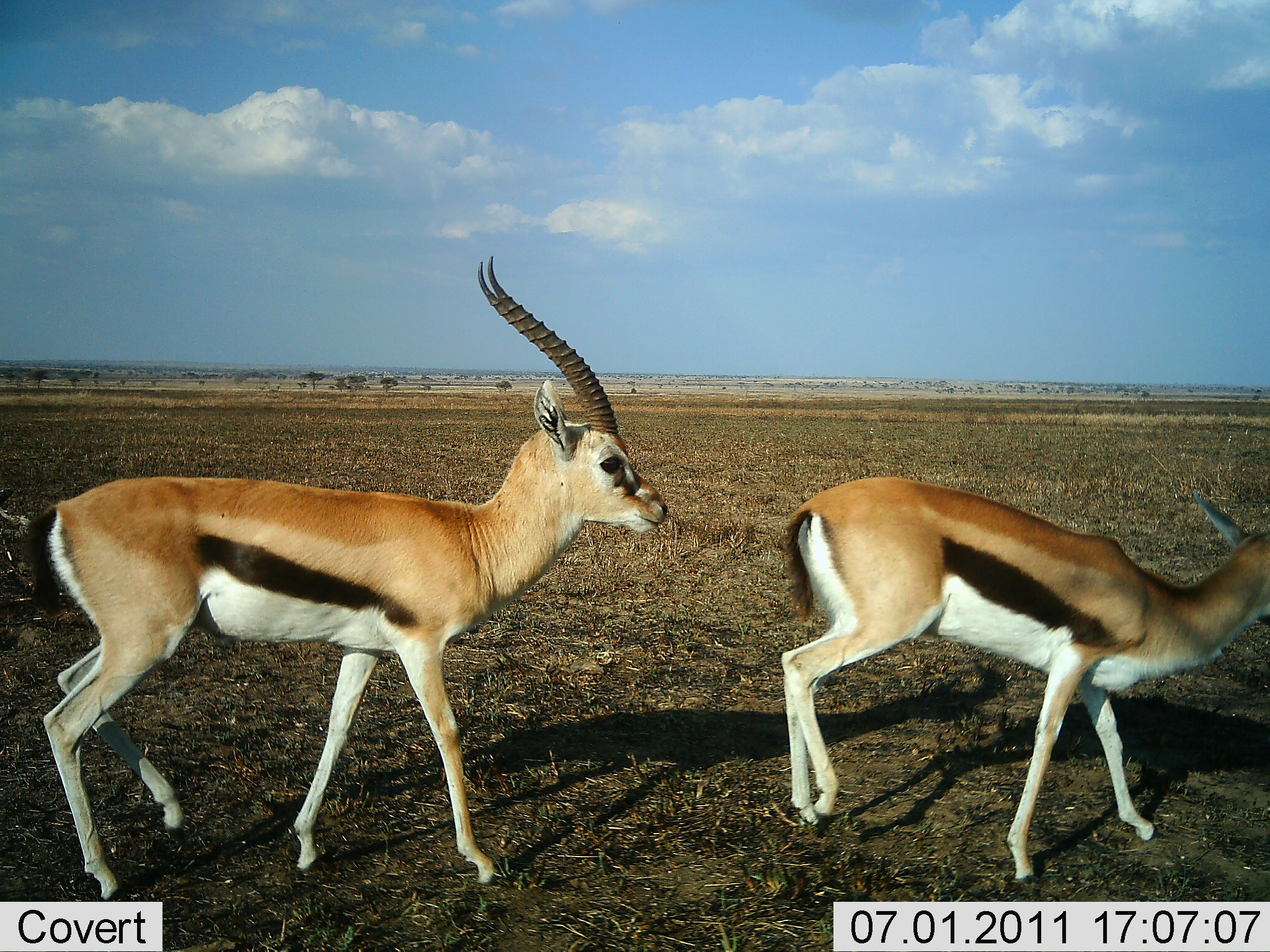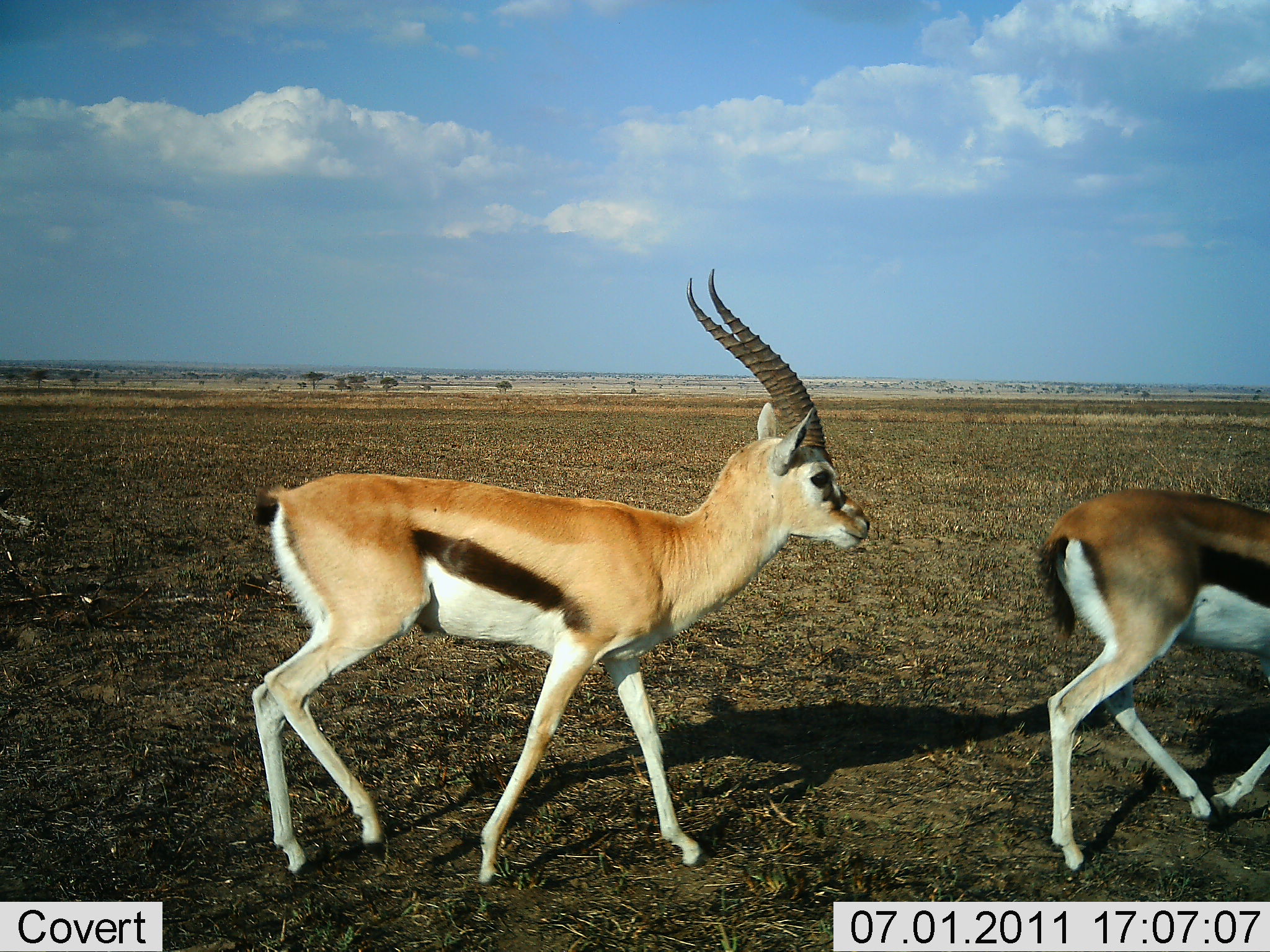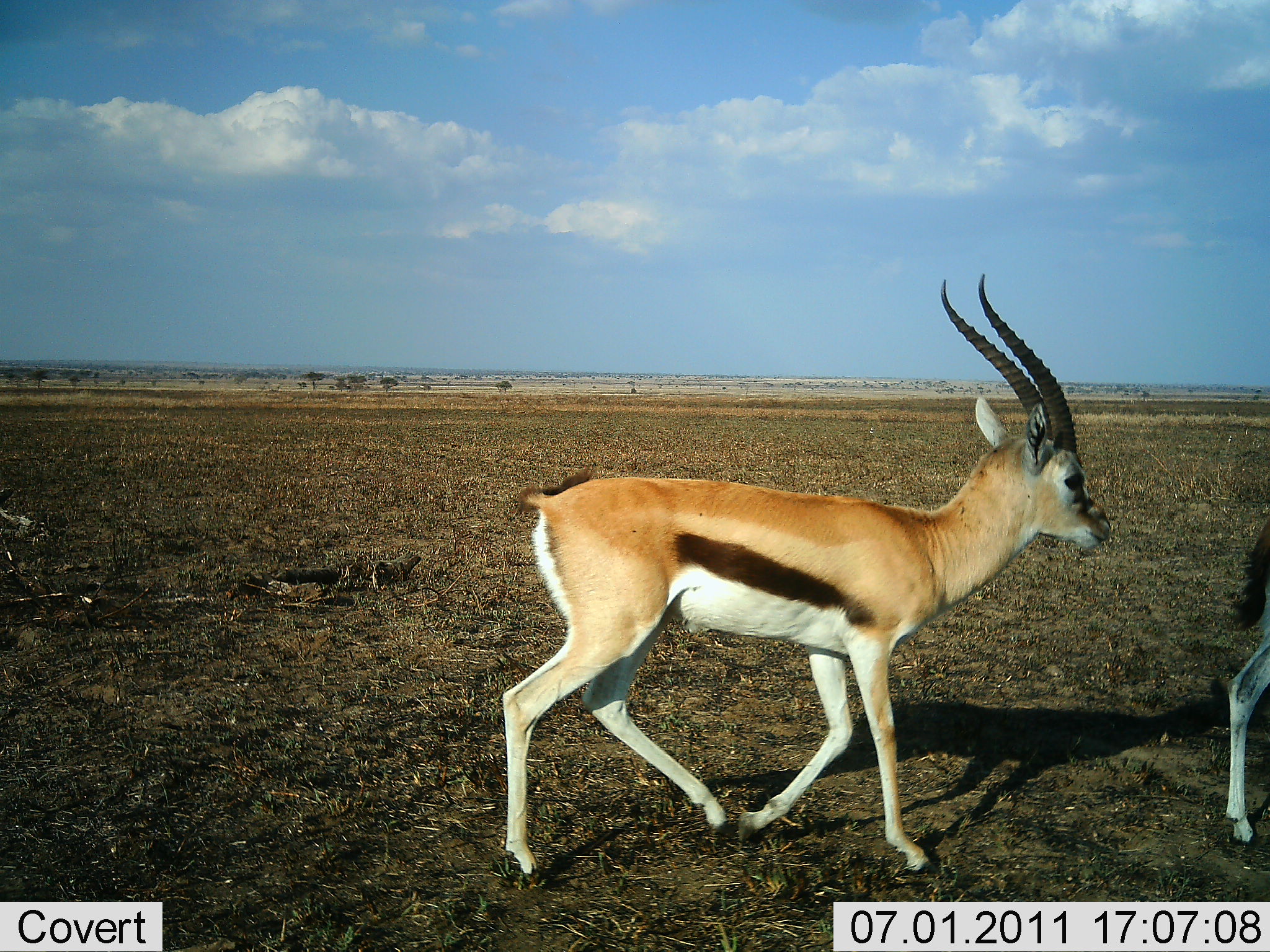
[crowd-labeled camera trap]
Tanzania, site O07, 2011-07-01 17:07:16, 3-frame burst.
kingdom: Animalia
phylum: Chordata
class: Mammalia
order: Artiodactyla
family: Bovidae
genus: Eudorcas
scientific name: Eudorcas thomsonii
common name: thomson's gazelle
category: gazellethomsons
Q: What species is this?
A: Gazellethomsons (thomson's gazelle) (Eudorcas thomsonii).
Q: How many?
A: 2.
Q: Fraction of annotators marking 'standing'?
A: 0%.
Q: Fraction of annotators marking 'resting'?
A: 0%.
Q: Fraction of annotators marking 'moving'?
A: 100%.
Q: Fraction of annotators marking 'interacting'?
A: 0%.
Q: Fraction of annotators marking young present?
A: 0%.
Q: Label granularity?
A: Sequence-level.